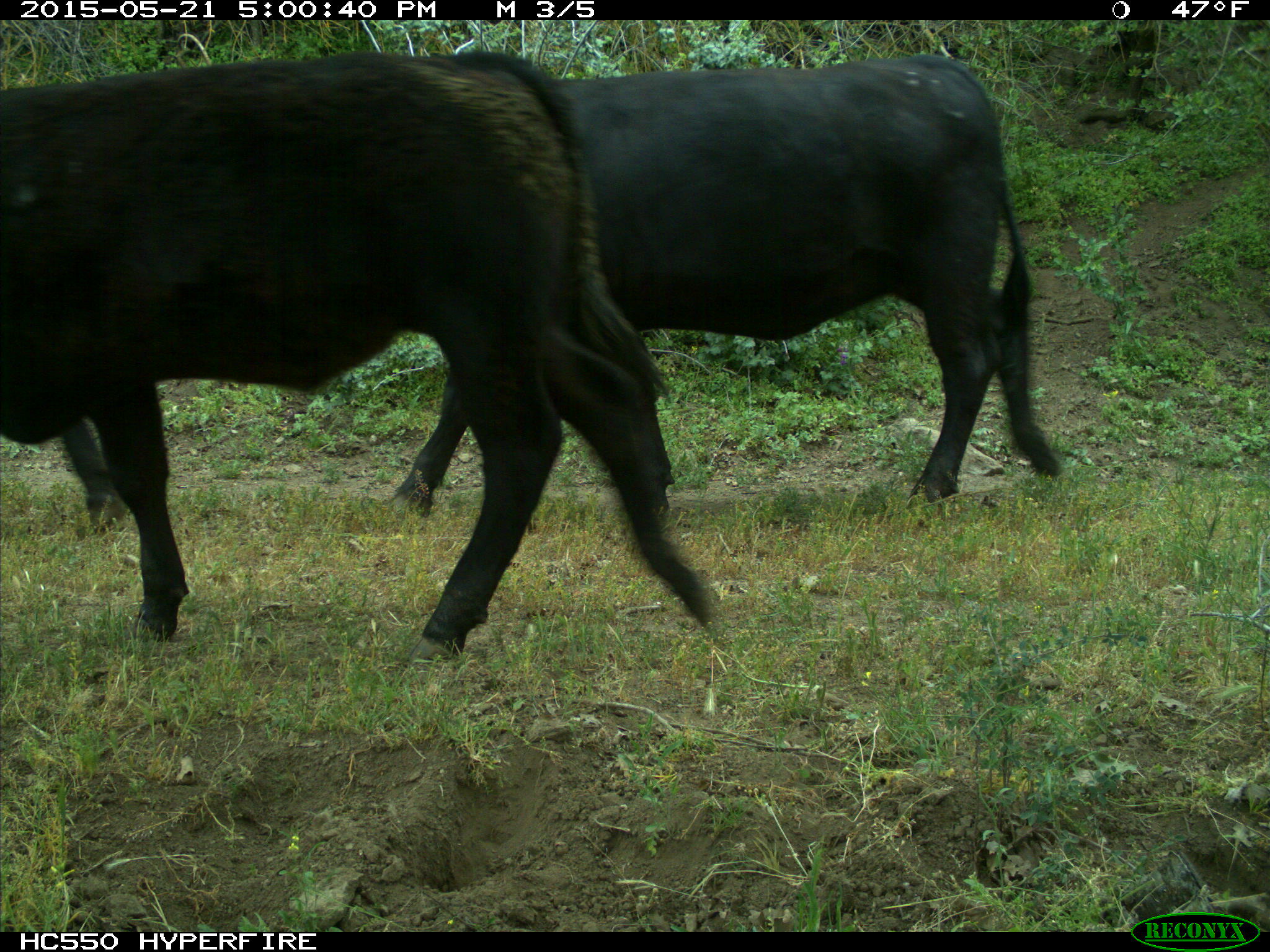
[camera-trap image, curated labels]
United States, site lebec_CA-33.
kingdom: Animalia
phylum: Chordata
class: Mammalia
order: Artiodactyla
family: Bovidae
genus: Bos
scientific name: Bos taurus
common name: domestic cow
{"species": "Bos taurus (domestic cow)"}